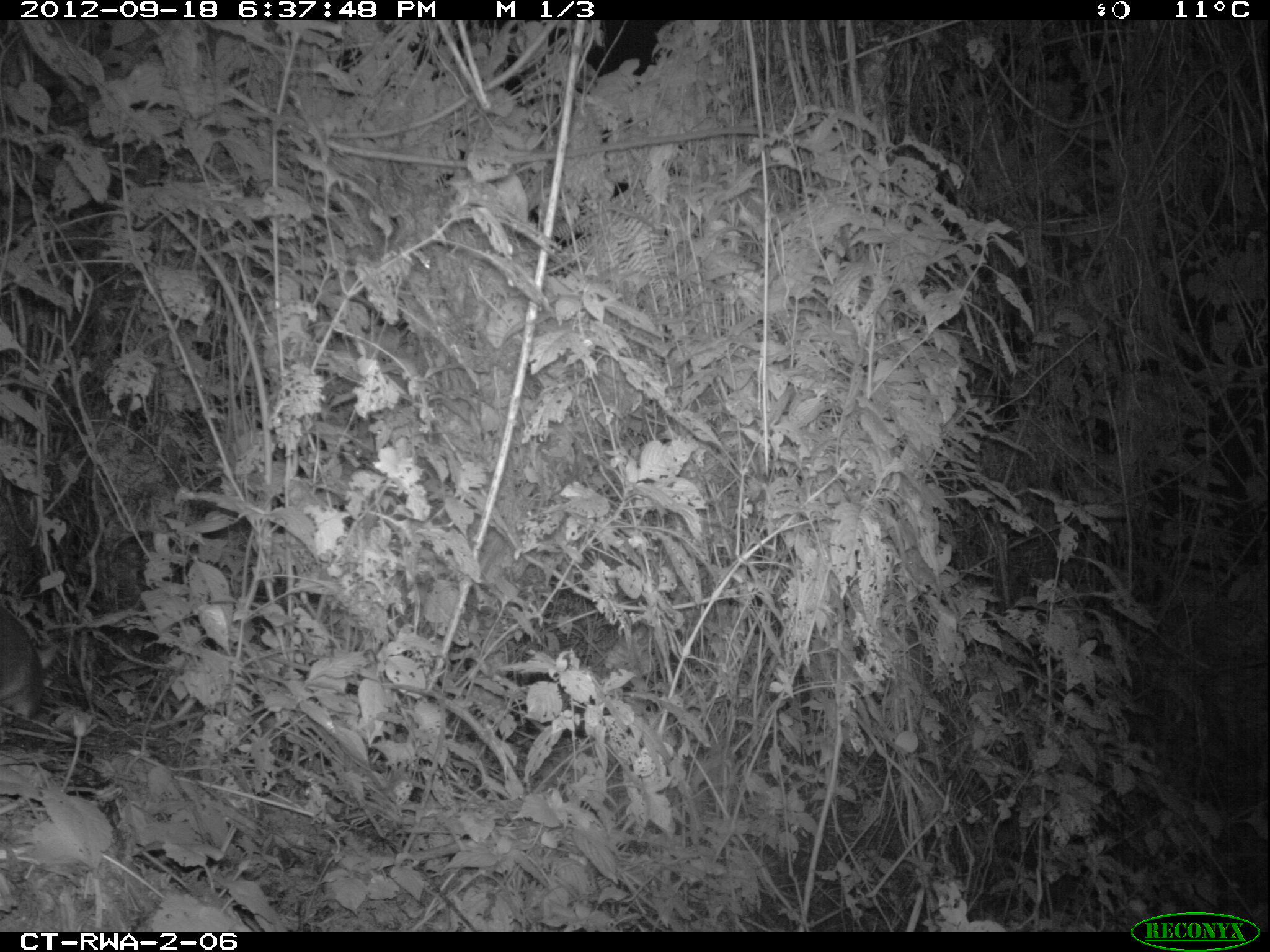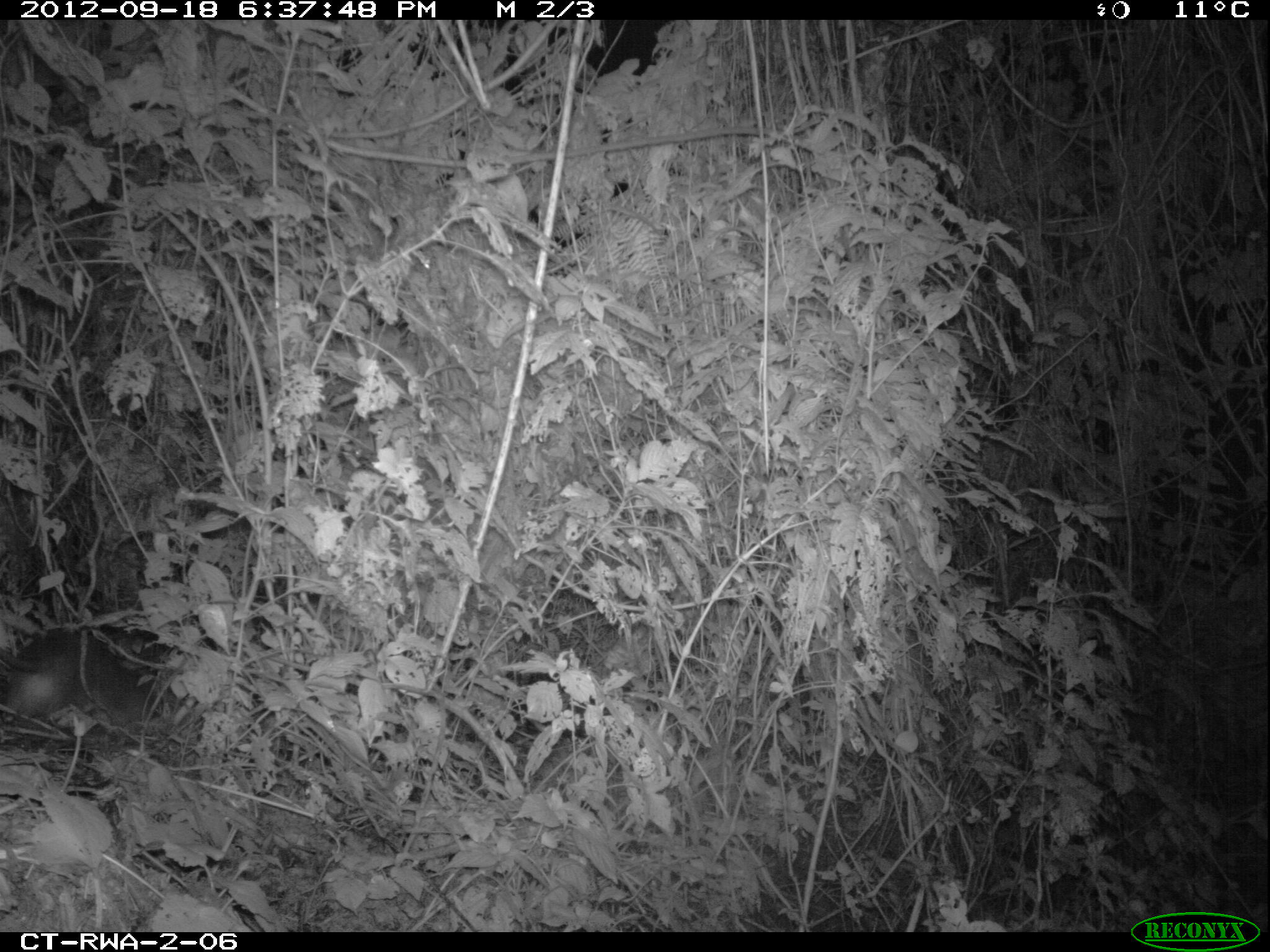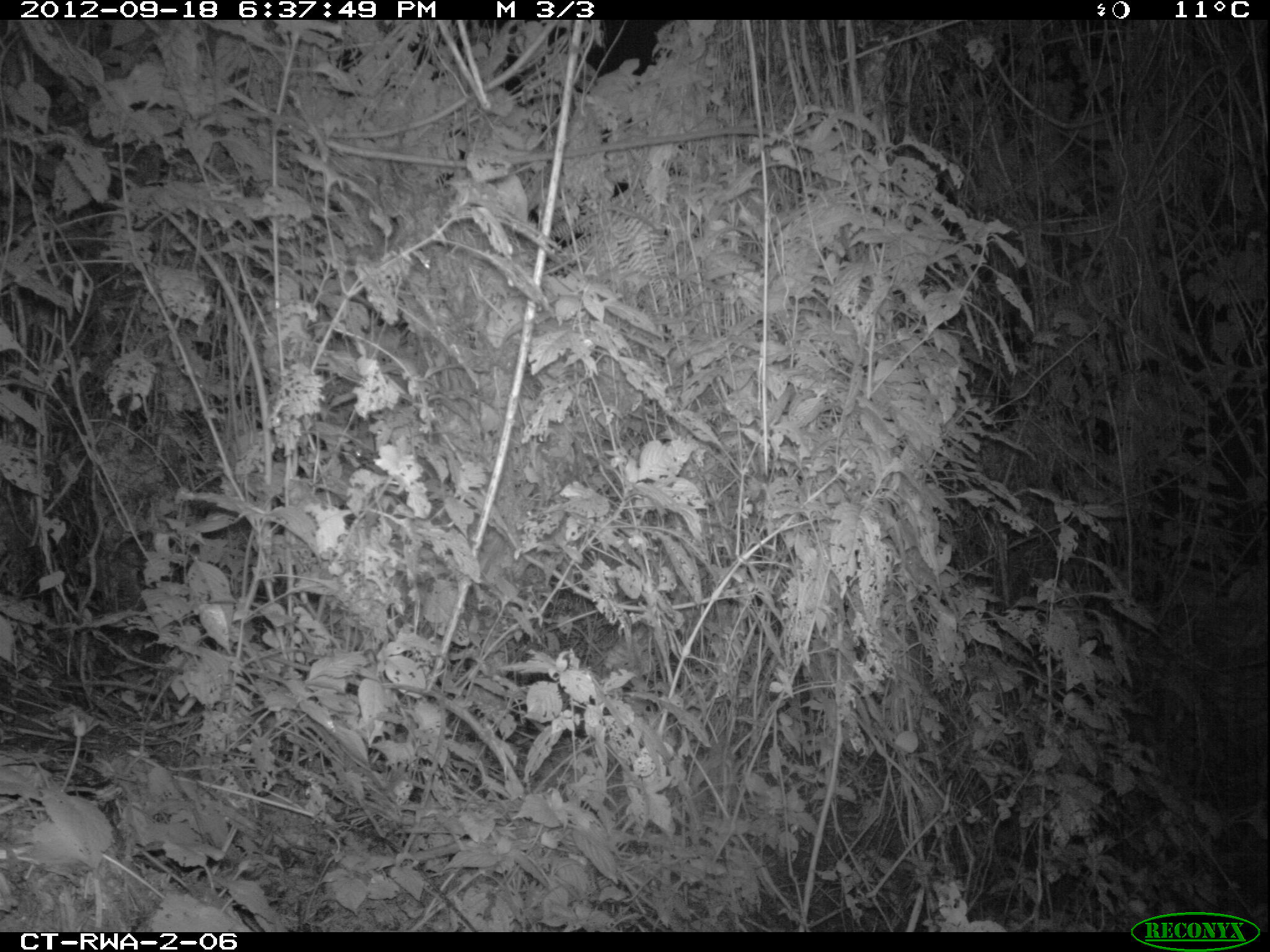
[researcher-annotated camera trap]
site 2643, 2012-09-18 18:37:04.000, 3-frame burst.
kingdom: Animalia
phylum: Chordata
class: Mammalia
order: Rodentia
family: Nesomyidae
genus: Cricetomys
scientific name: Cricetomys gambianus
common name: african giant pouched rat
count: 1